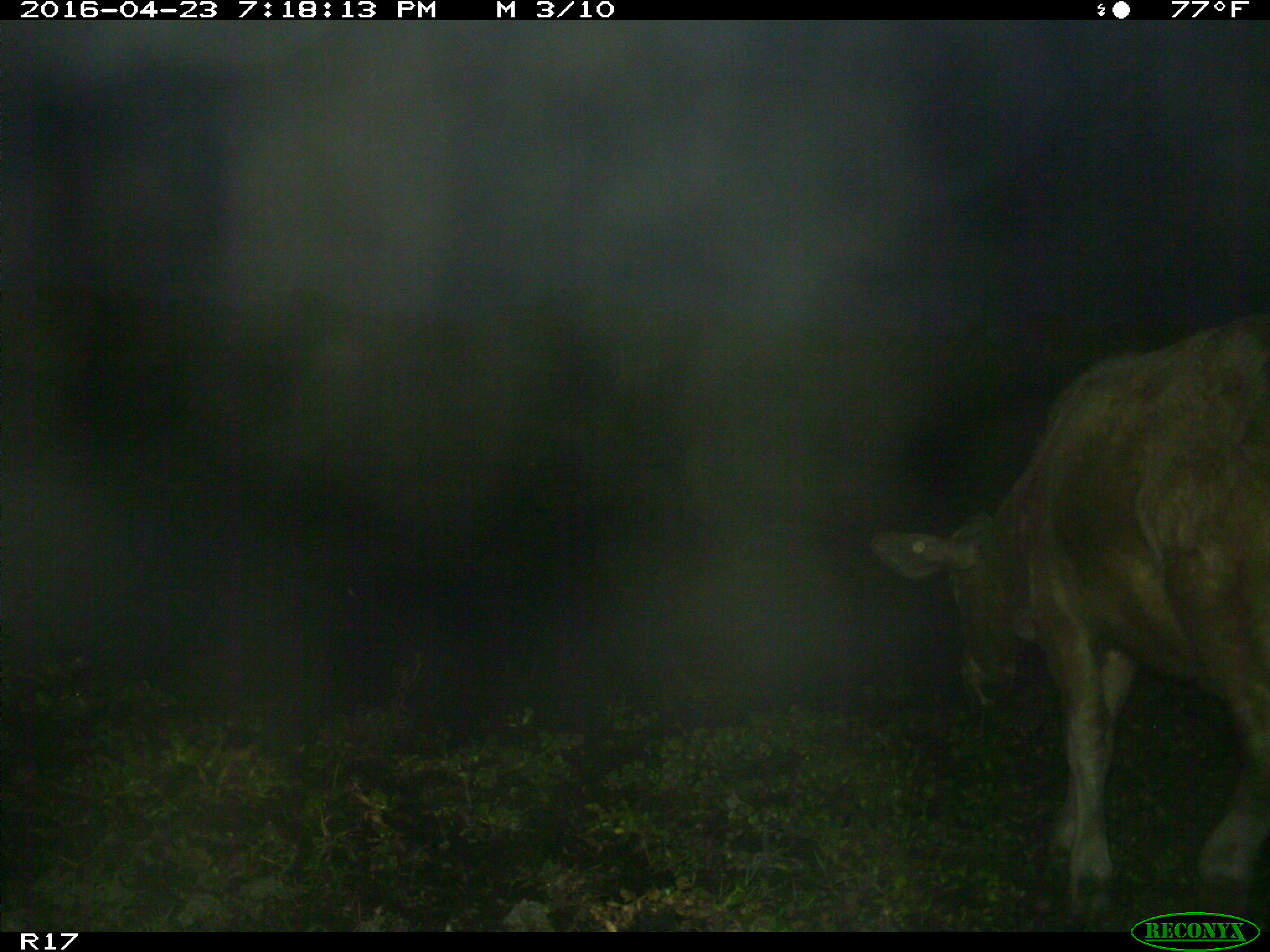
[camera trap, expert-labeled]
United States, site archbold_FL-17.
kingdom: Animalia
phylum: Chordata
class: Mammalia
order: Artiodactyla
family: Bovidae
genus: Bos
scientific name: Bos taurus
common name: domestic cow